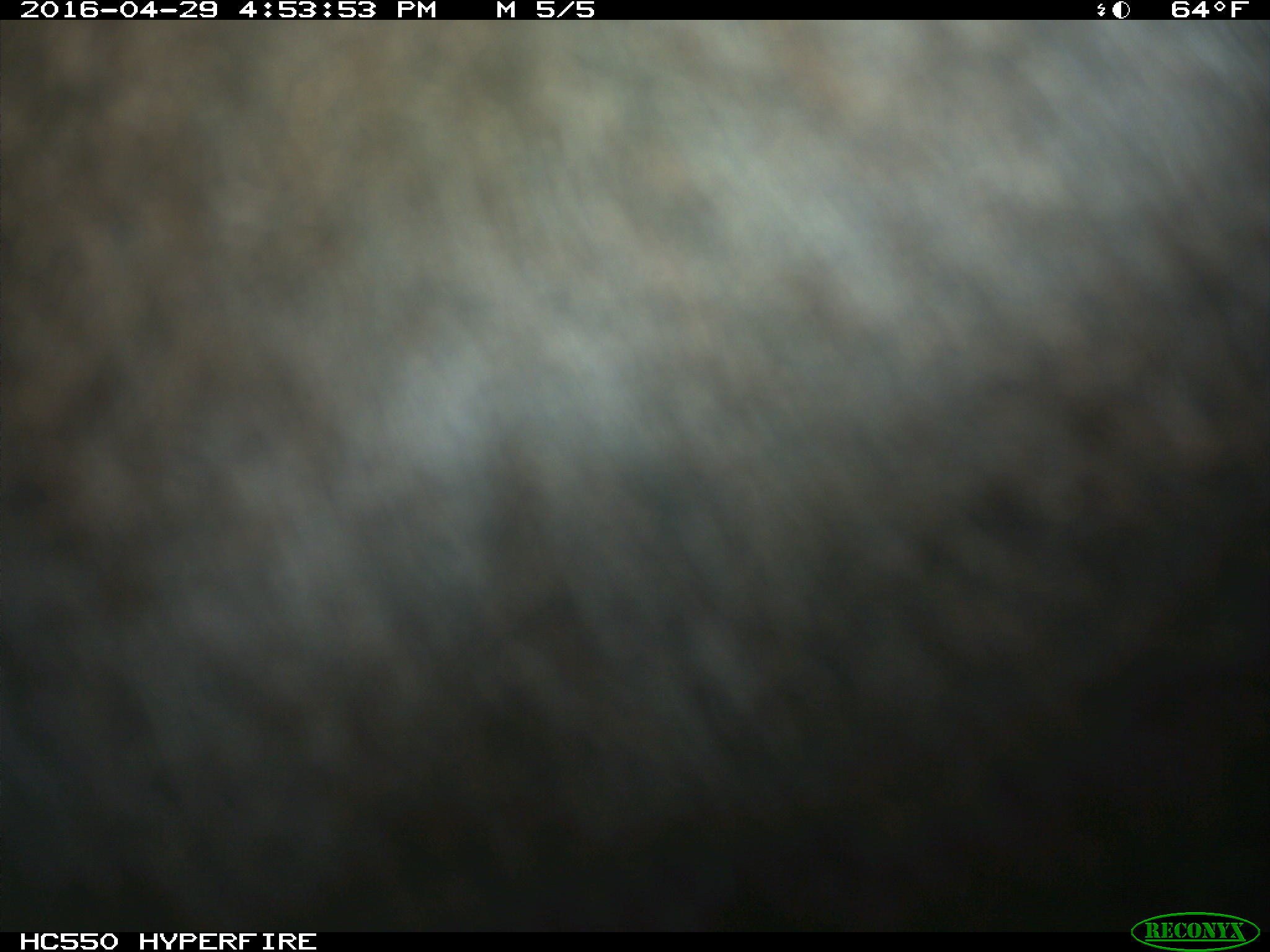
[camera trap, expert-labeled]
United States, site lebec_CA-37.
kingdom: Animalia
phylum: Chordata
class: Mammalia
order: Artiodactyla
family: Bovidae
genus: Bos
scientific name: Bos taurus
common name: domestic cow